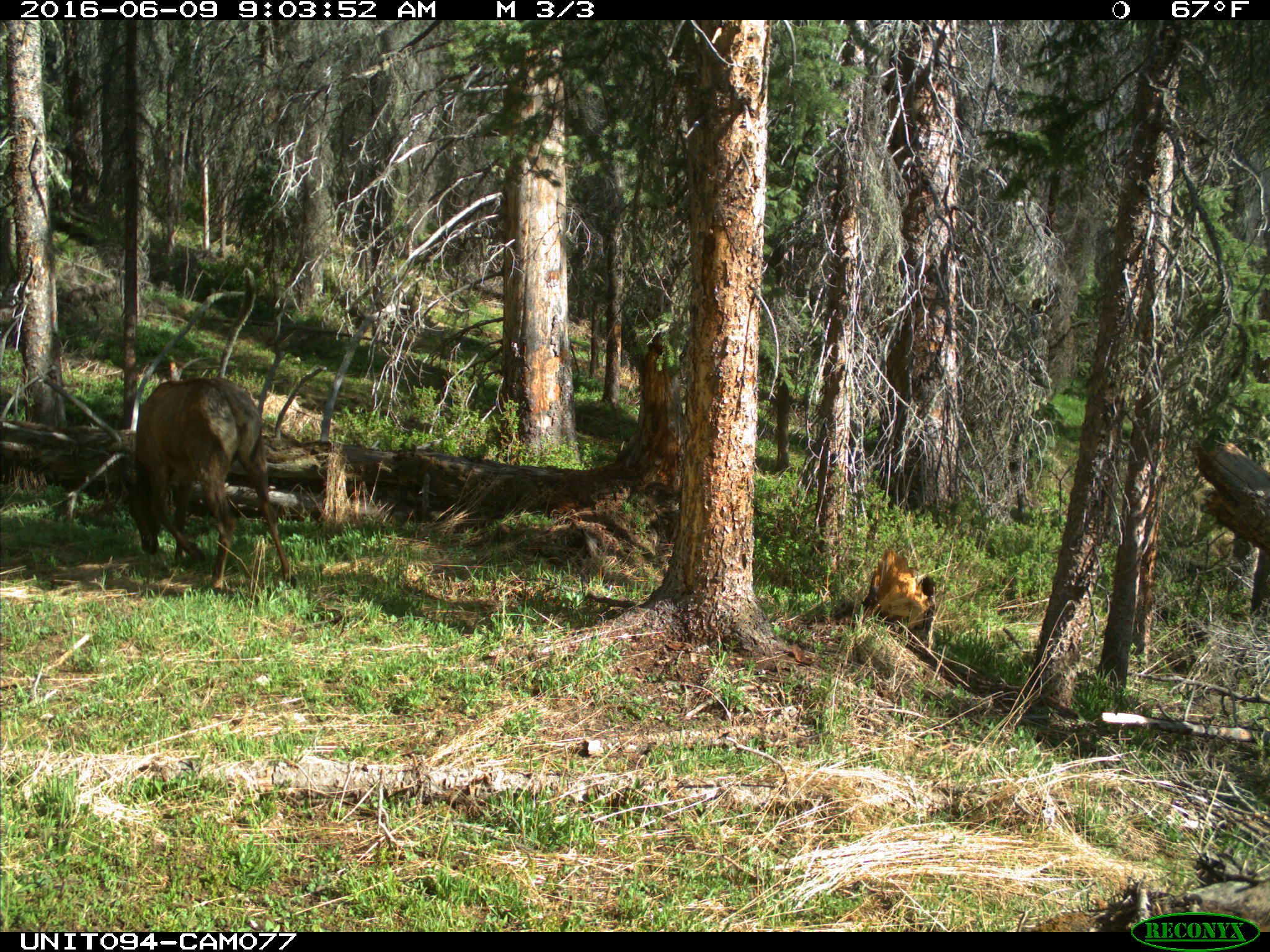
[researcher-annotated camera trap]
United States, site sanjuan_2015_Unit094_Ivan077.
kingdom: Animalia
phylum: Chordata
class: Mammalia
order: Artiodactyla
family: Cervidae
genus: Cervus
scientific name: Cervus elaphus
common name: red deer